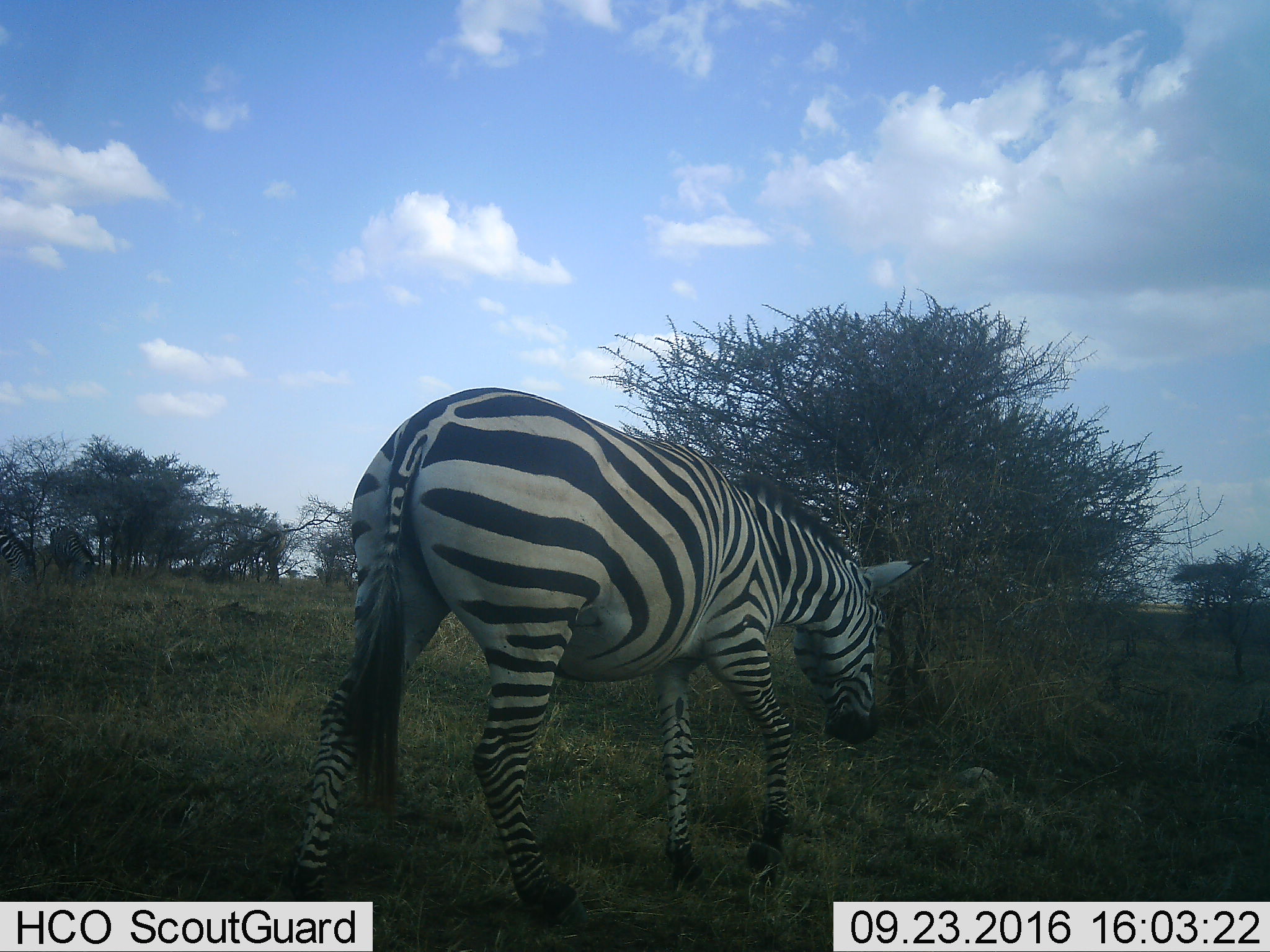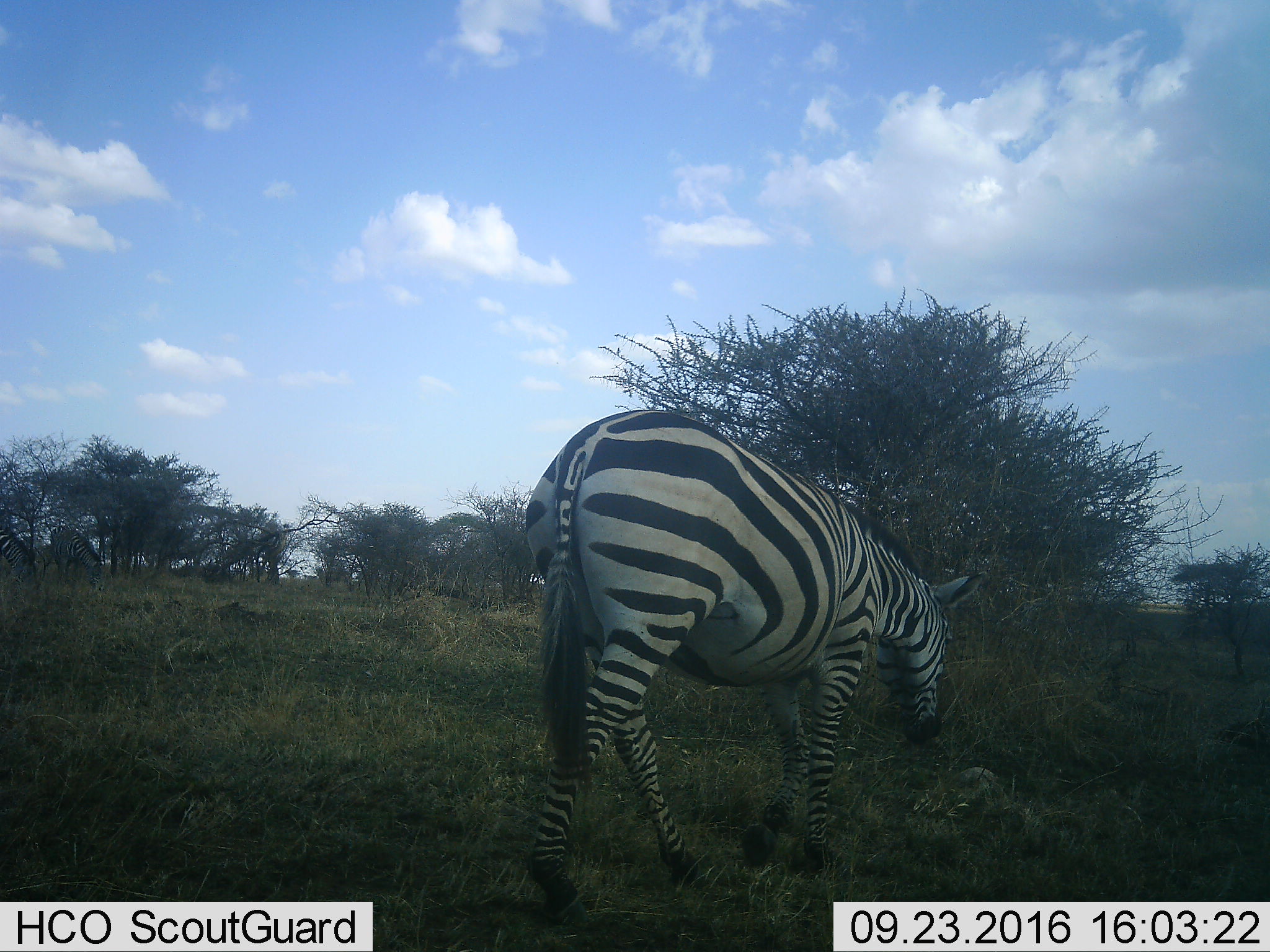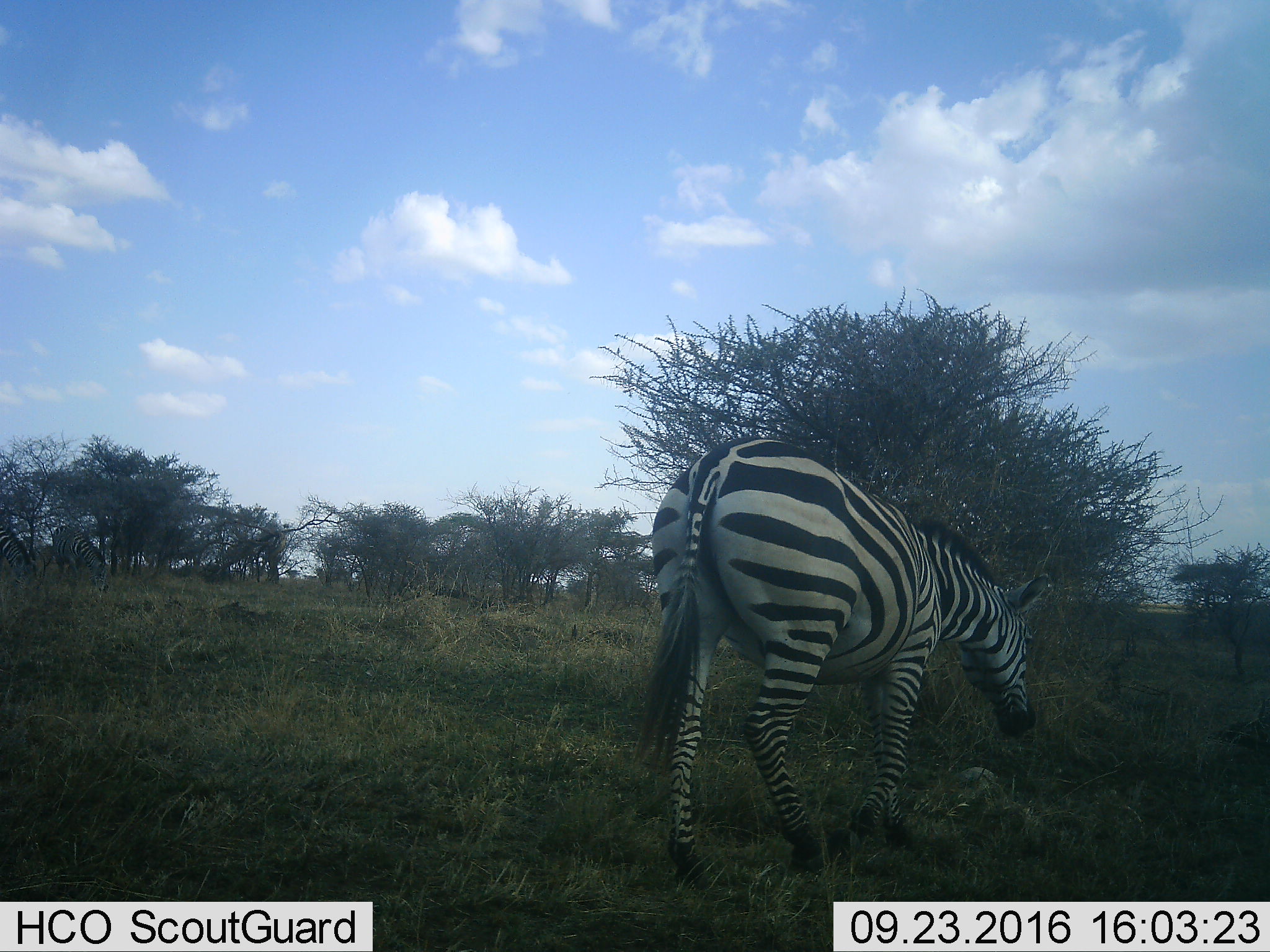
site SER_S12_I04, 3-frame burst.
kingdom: Animalia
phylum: Chordata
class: Mammalia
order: Perissodactyla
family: Equidae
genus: Equus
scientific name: Equus quagga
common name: plains zebra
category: zebraplains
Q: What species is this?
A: Zebraplains (plains zebra) (Equus quagga).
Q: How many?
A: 1.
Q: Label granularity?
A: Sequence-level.